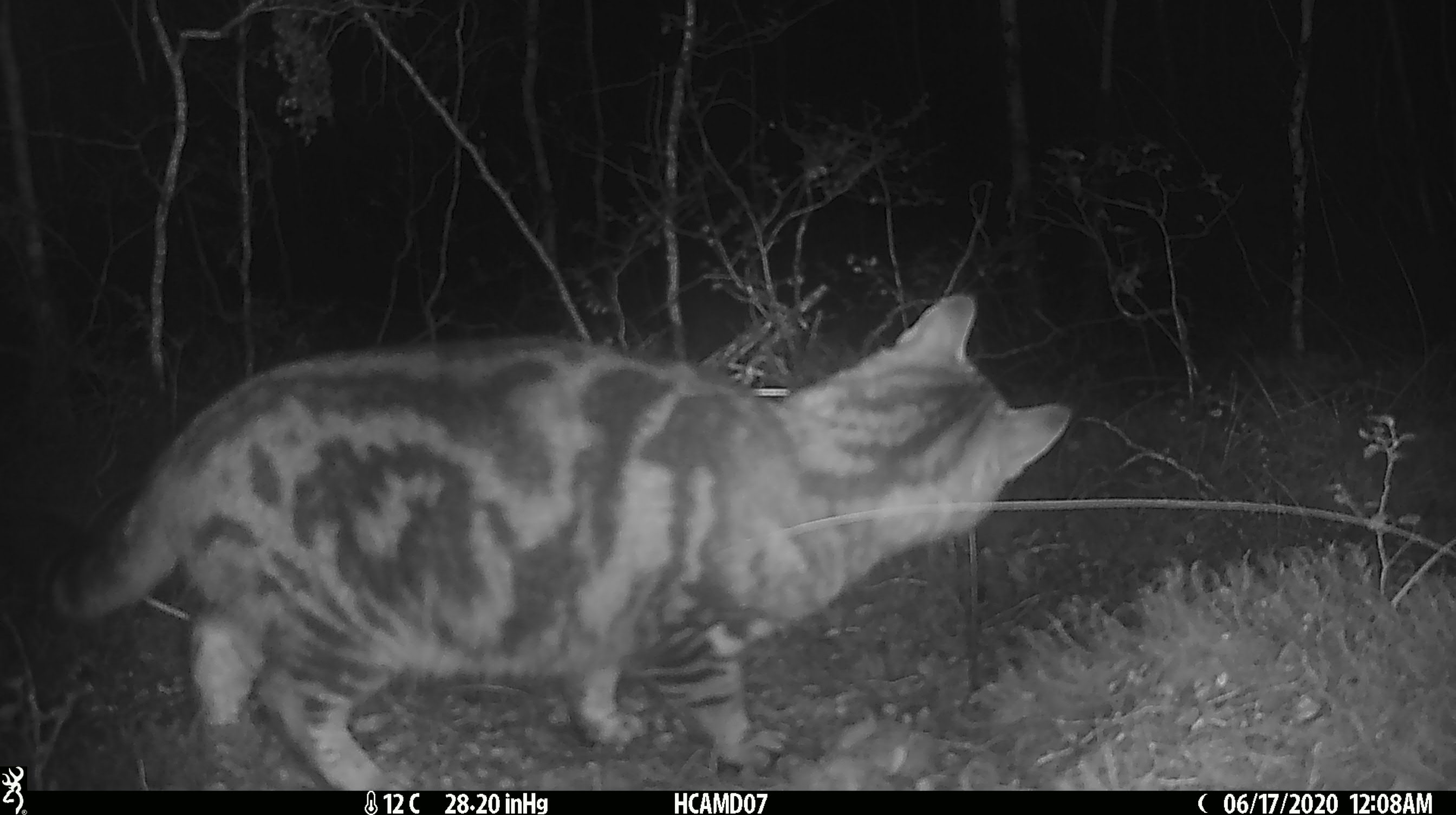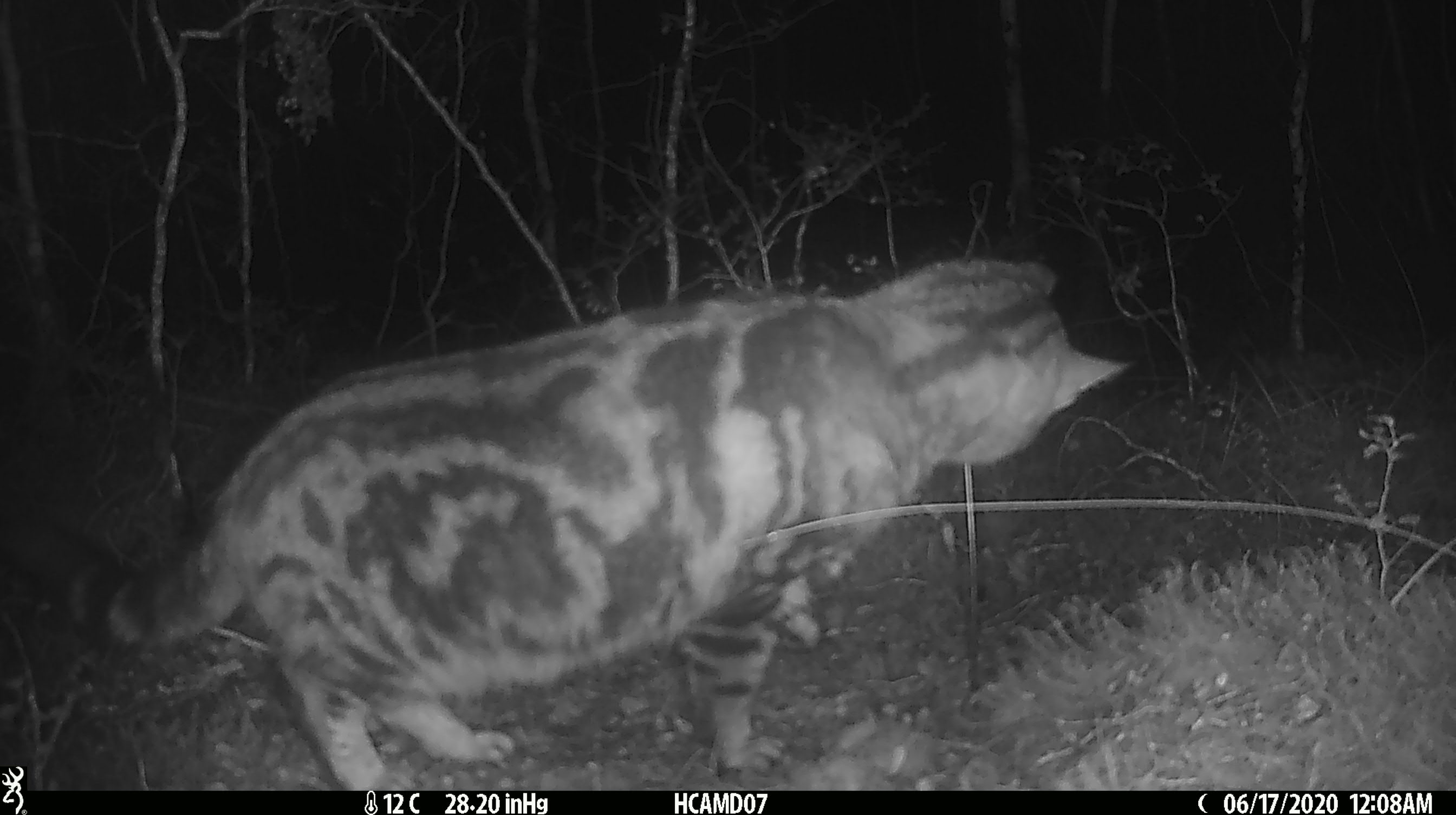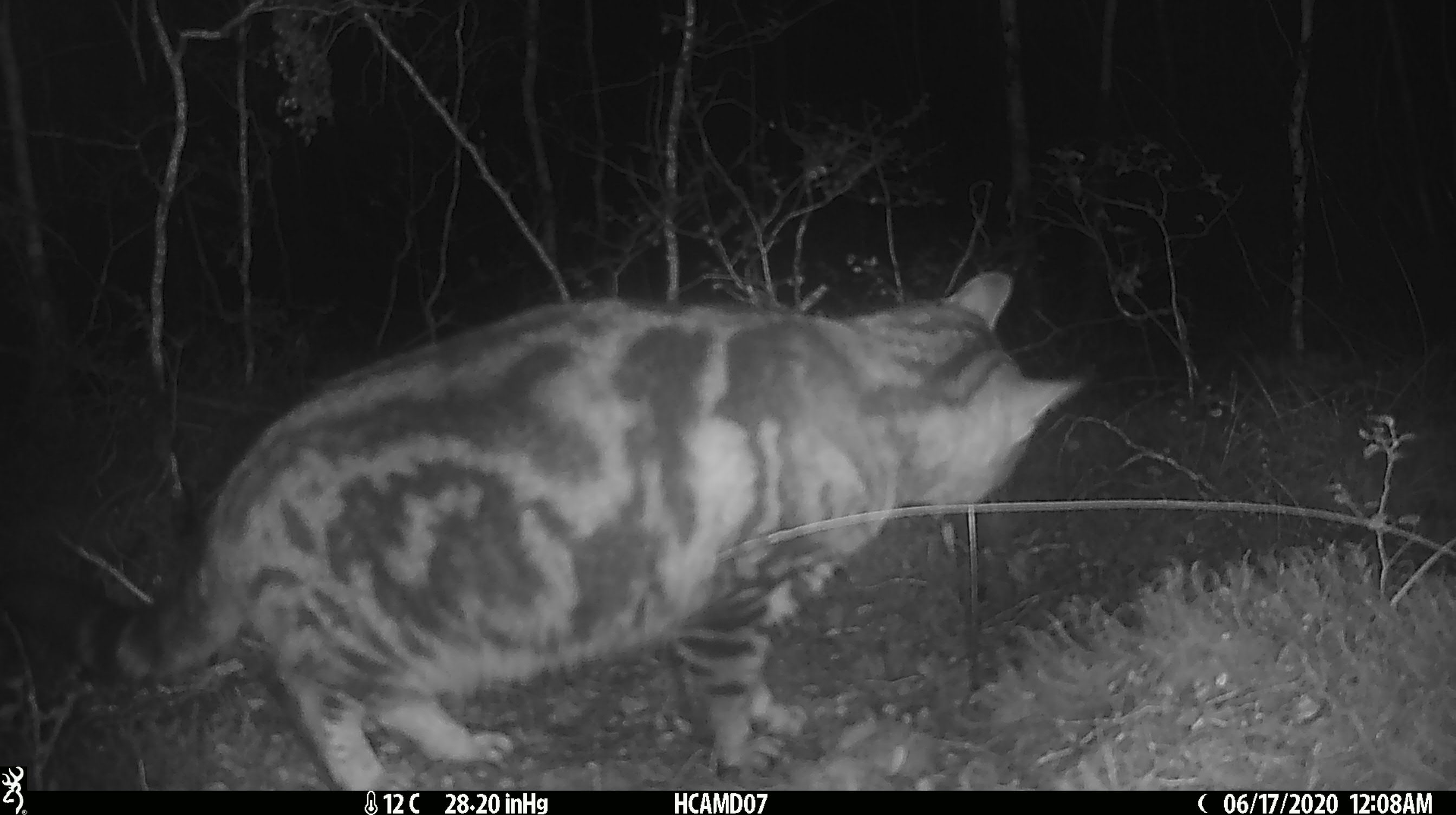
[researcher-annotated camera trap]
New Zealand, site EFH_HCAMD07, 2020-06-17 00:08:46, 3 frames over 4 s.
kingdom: Animalia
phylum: Chordata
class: Mammalia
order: Carnivora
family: Felidae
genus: Felis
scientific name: Felis catus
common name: domestic cat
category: cat